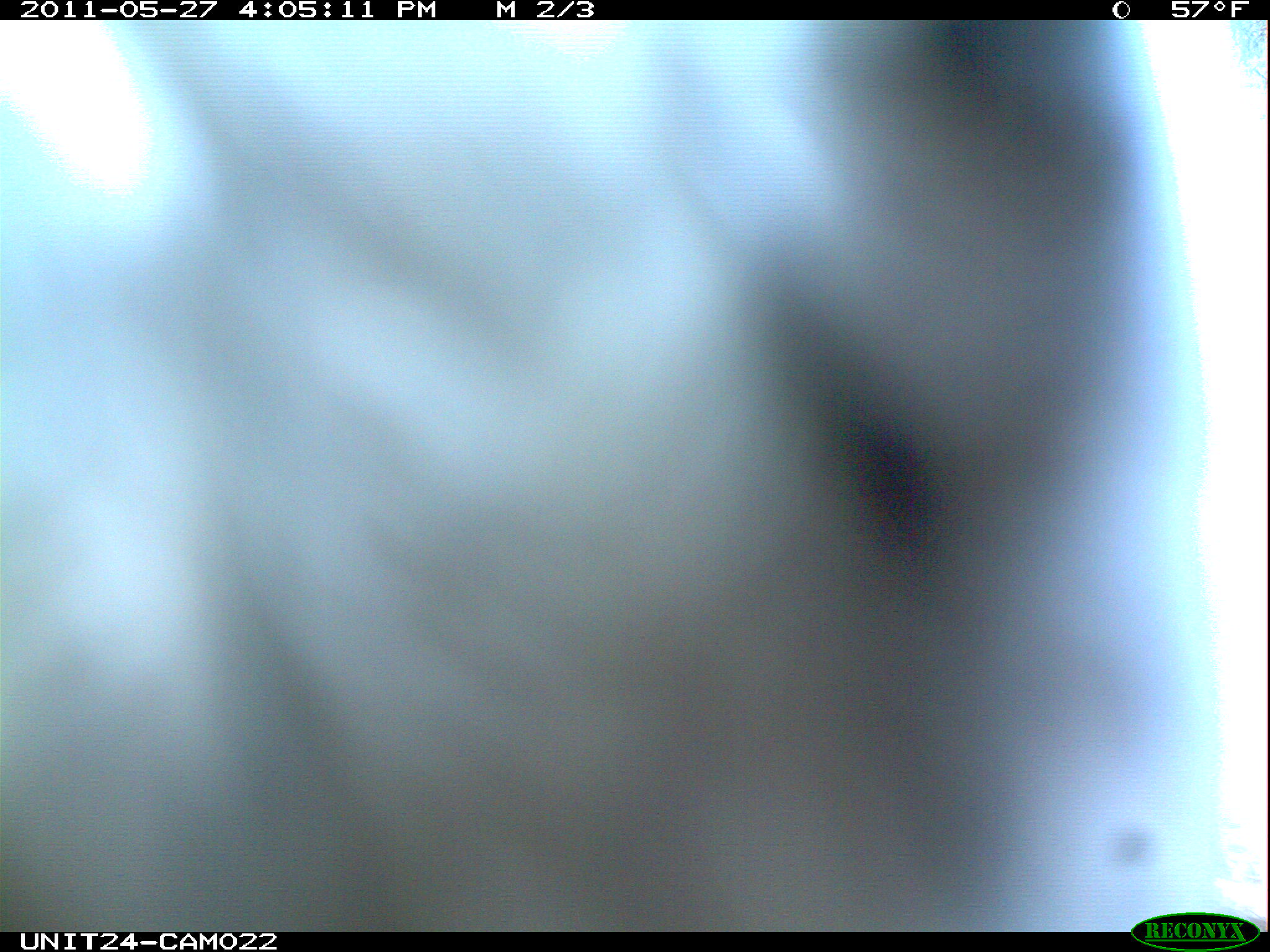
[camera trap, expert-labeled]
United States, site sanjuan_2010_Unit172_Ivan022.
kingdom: Animalia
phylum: Chordata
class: Aves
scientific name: Aves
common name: birds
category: unidentified bird